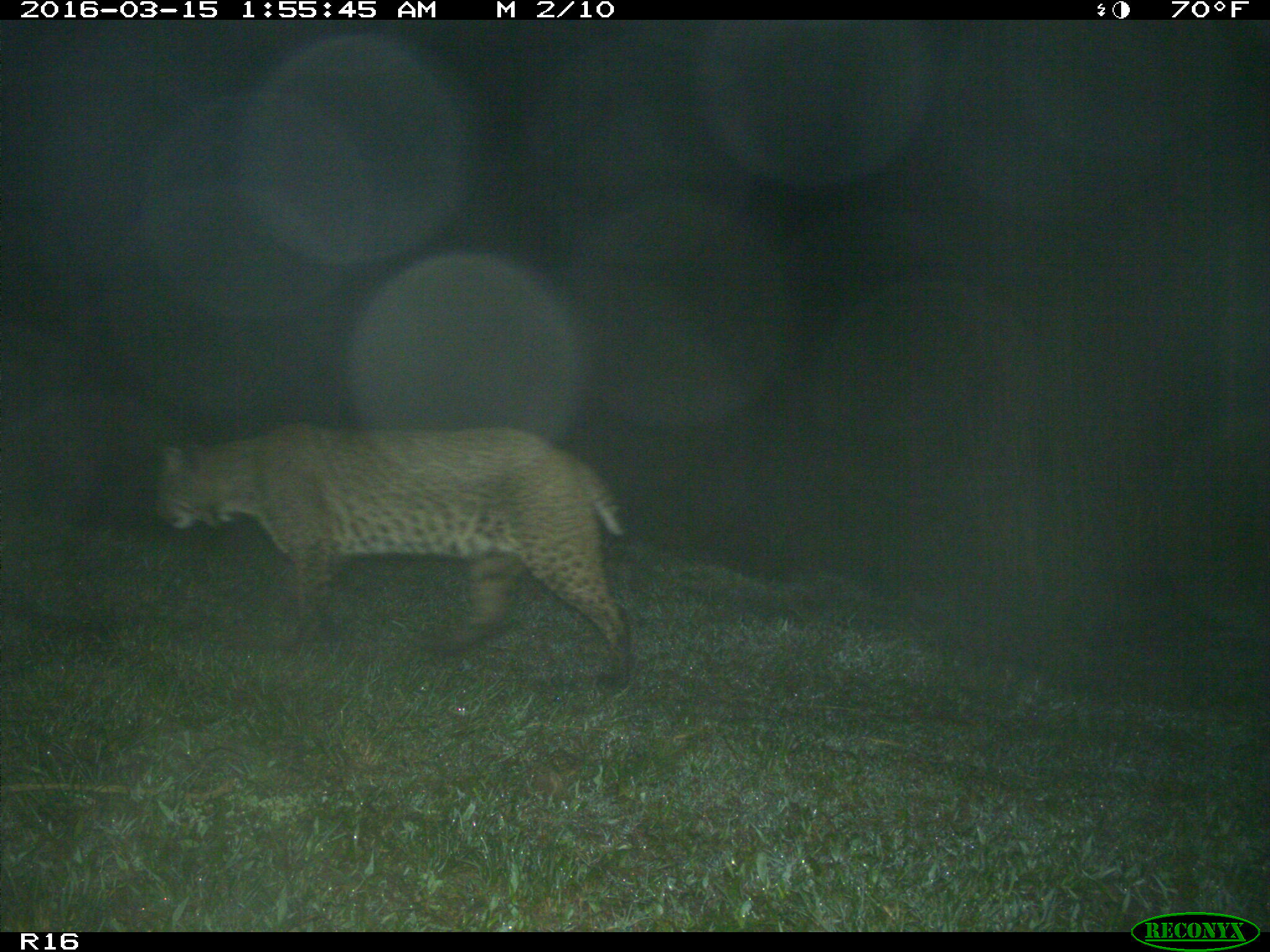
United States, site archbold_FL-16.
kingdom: Animalia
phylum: Chordata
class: Mammalia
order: Carnivora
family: Felidae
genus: Lynx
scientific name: Lynx rufus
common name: bobcat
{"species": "Lynx rufus (bobcat)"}